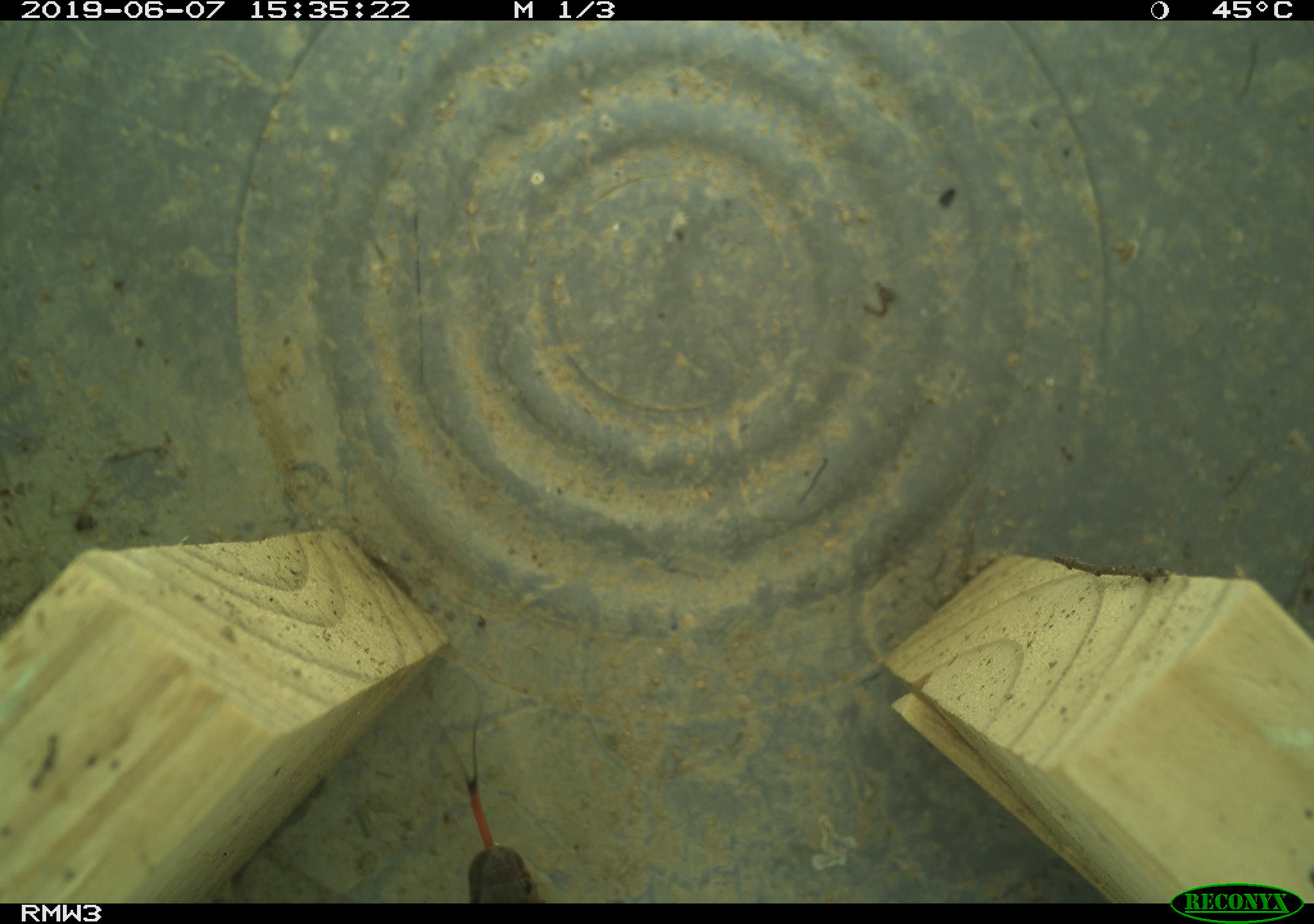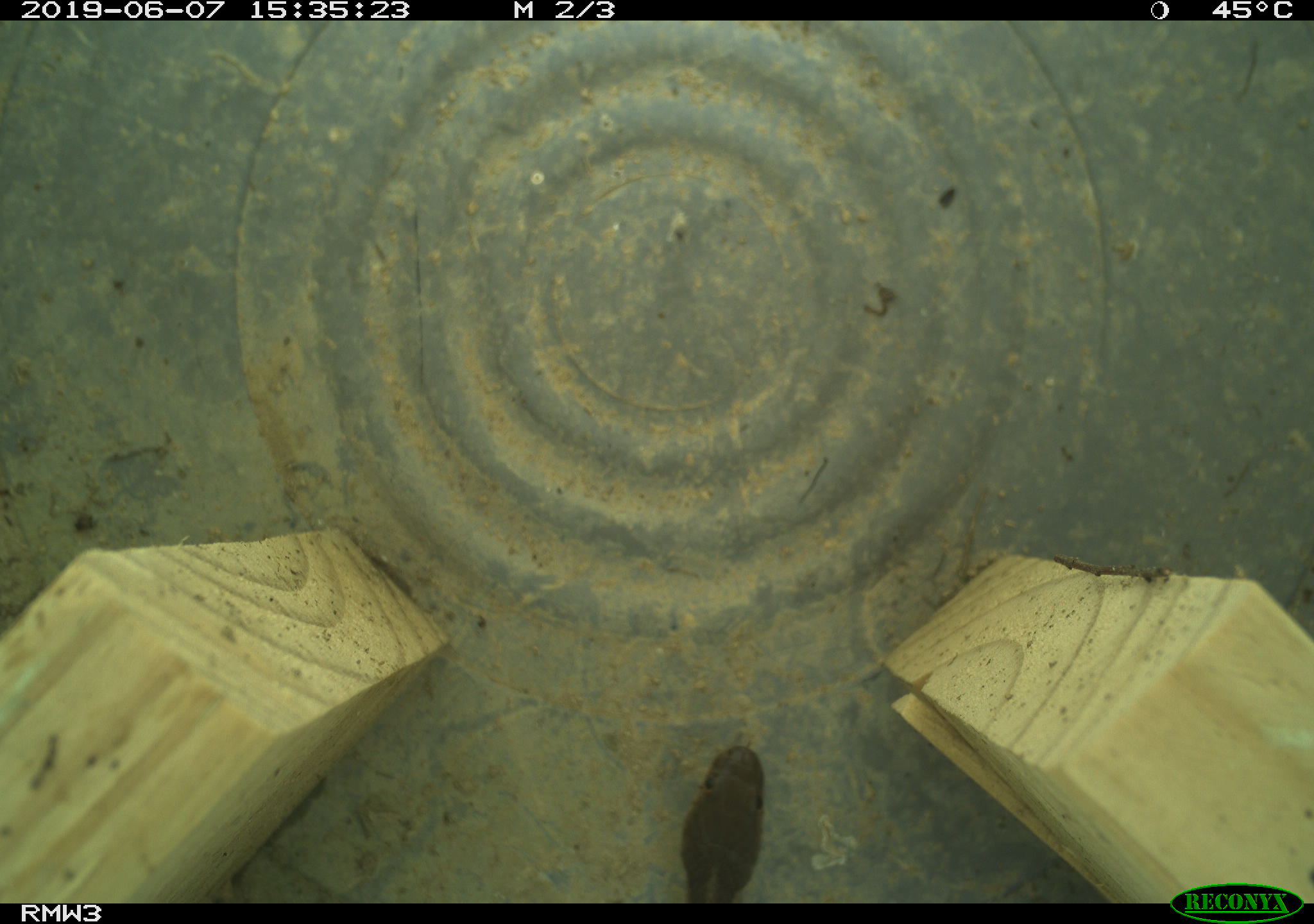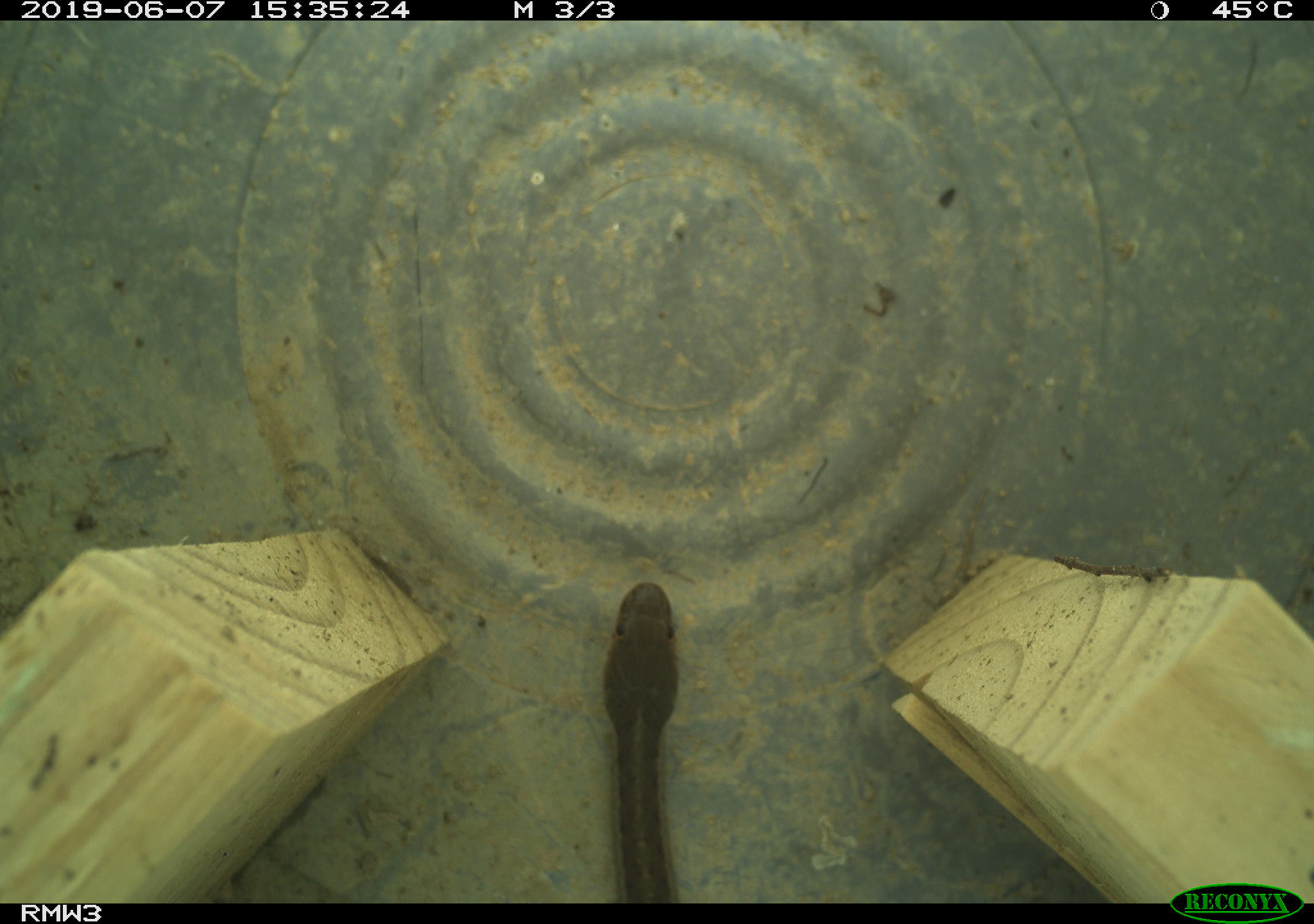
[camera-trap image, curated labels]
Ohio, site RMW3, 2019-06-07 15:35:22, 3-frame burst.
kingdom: Animalia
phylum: Chordata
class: Reptilia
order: Squamata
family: Colubridae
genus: Thamnophis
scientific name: Thamnophis sirtalis sirtalis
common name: eastern gartersnake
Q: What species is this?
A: Eastern gartersnake (Thamnophis sirtalis sirtalis).